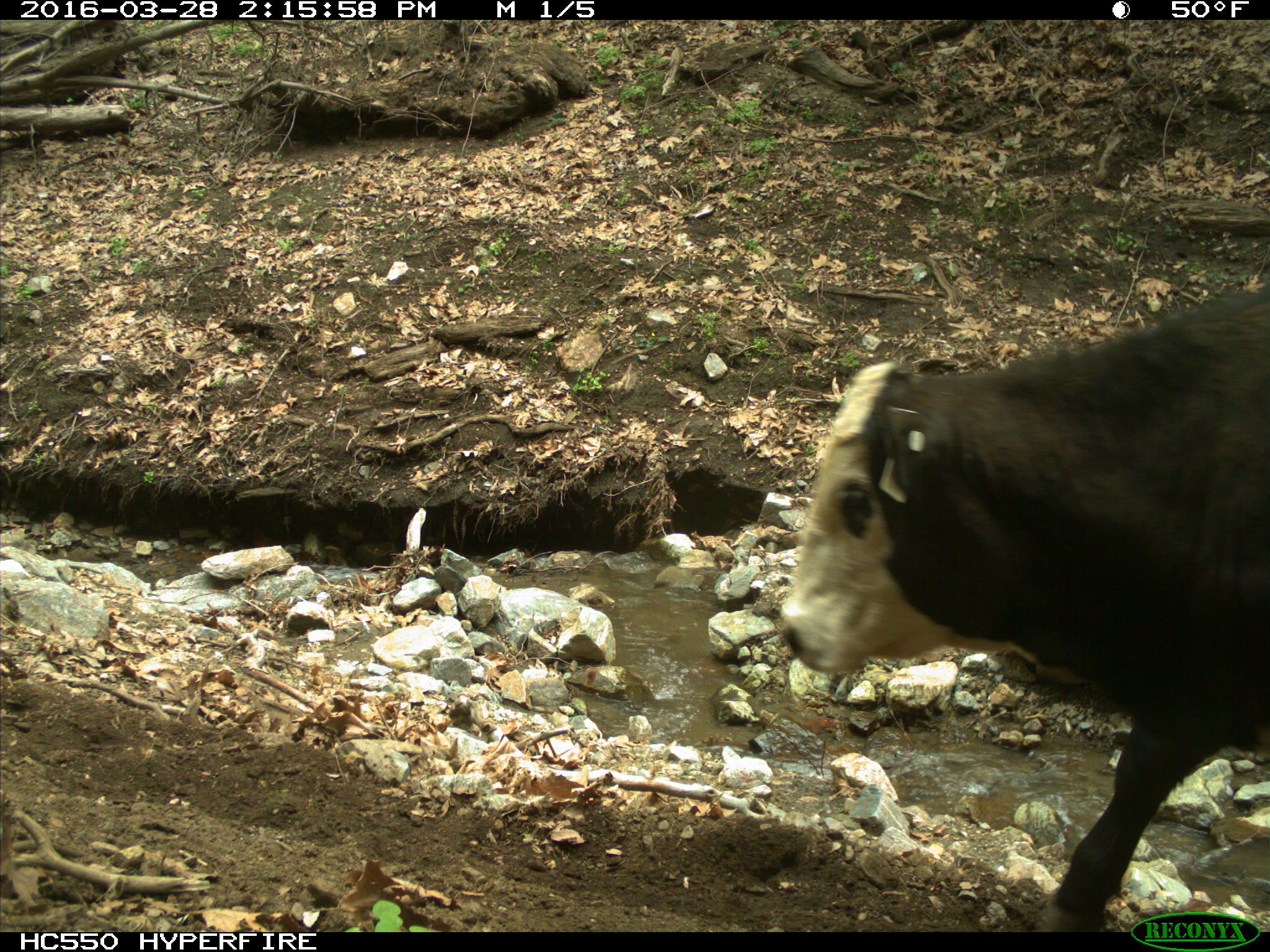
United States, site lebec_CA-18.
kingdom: Animalia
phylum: Chordata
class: Mammalia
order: Artiodactyla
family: Bovidae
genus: Bos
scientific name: Bos taurus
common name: domestic cow